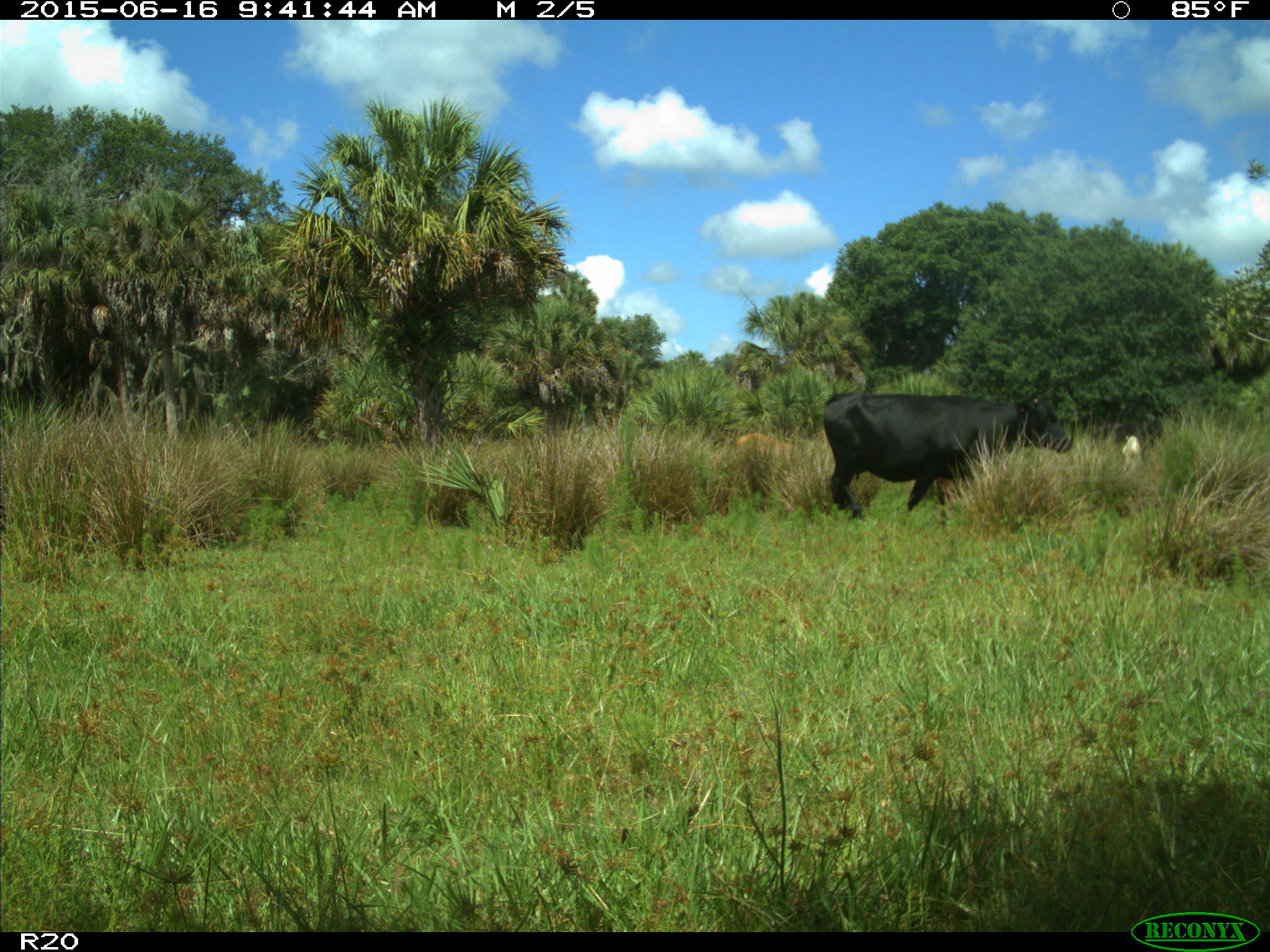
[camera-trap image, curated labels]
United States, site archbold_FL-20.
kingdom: Animalia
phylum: Chordata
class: Mammalia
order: Artiodactyla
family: Bovidae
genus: Bos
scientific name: Bos taurus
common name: domestic cow